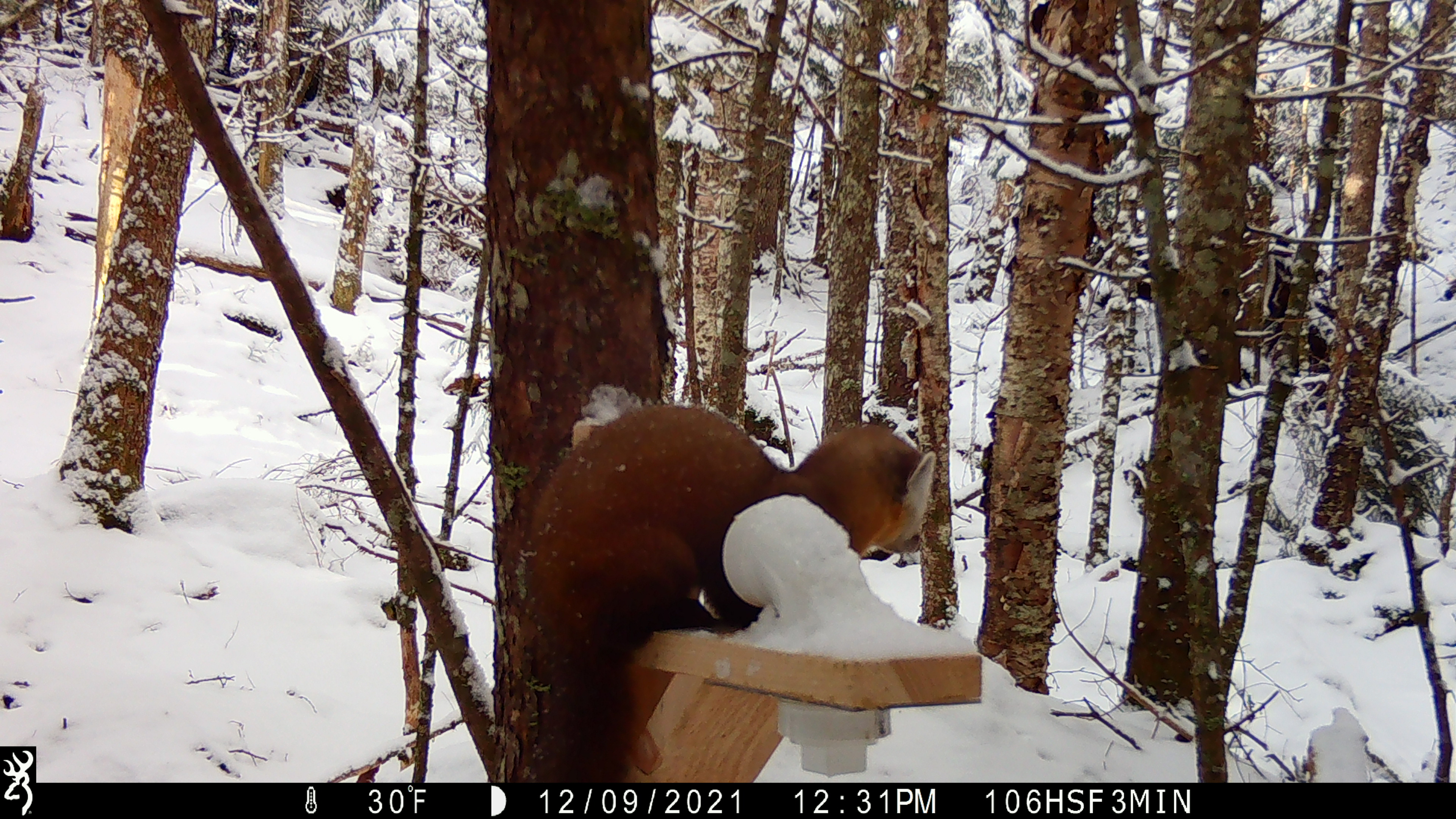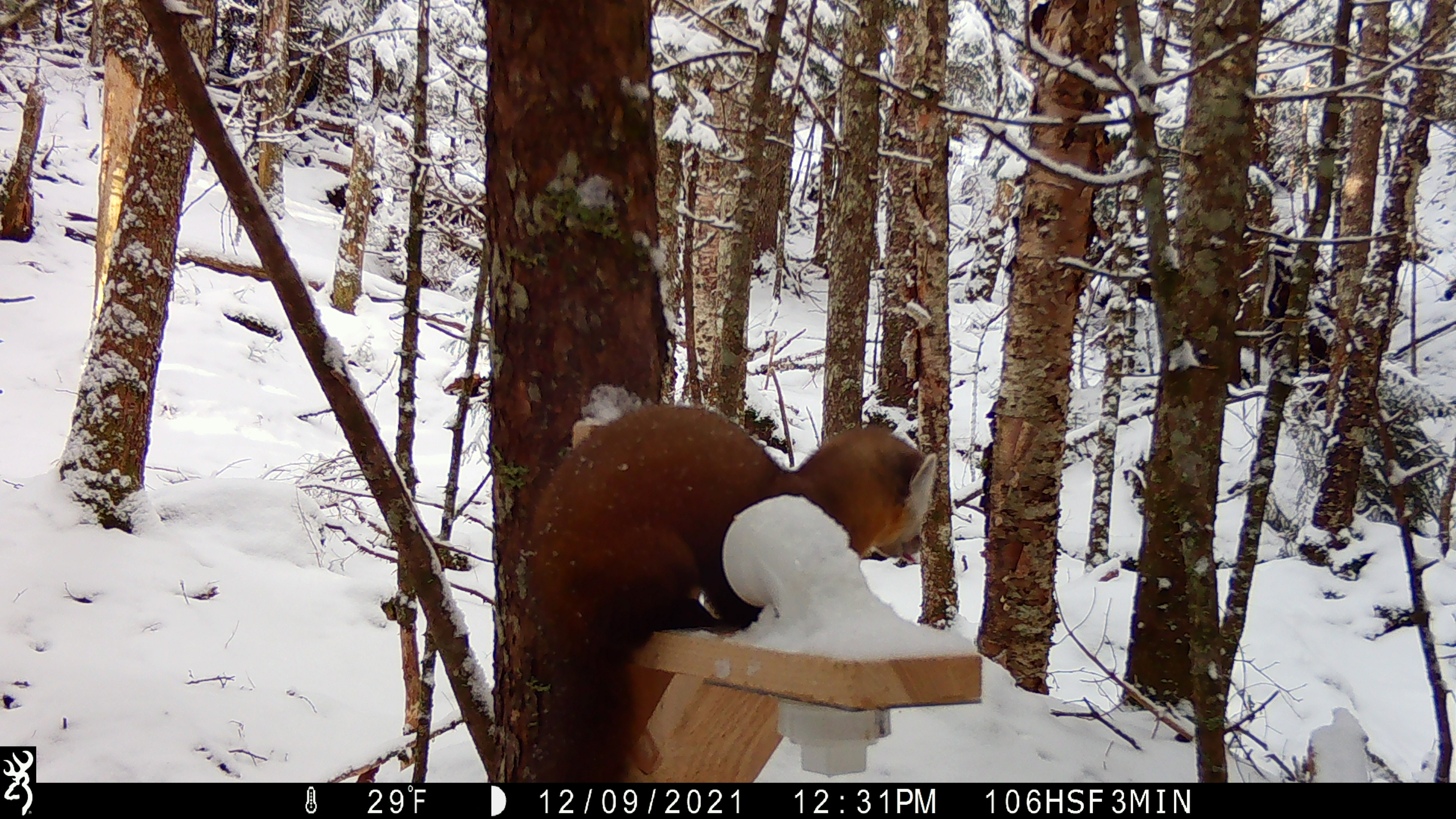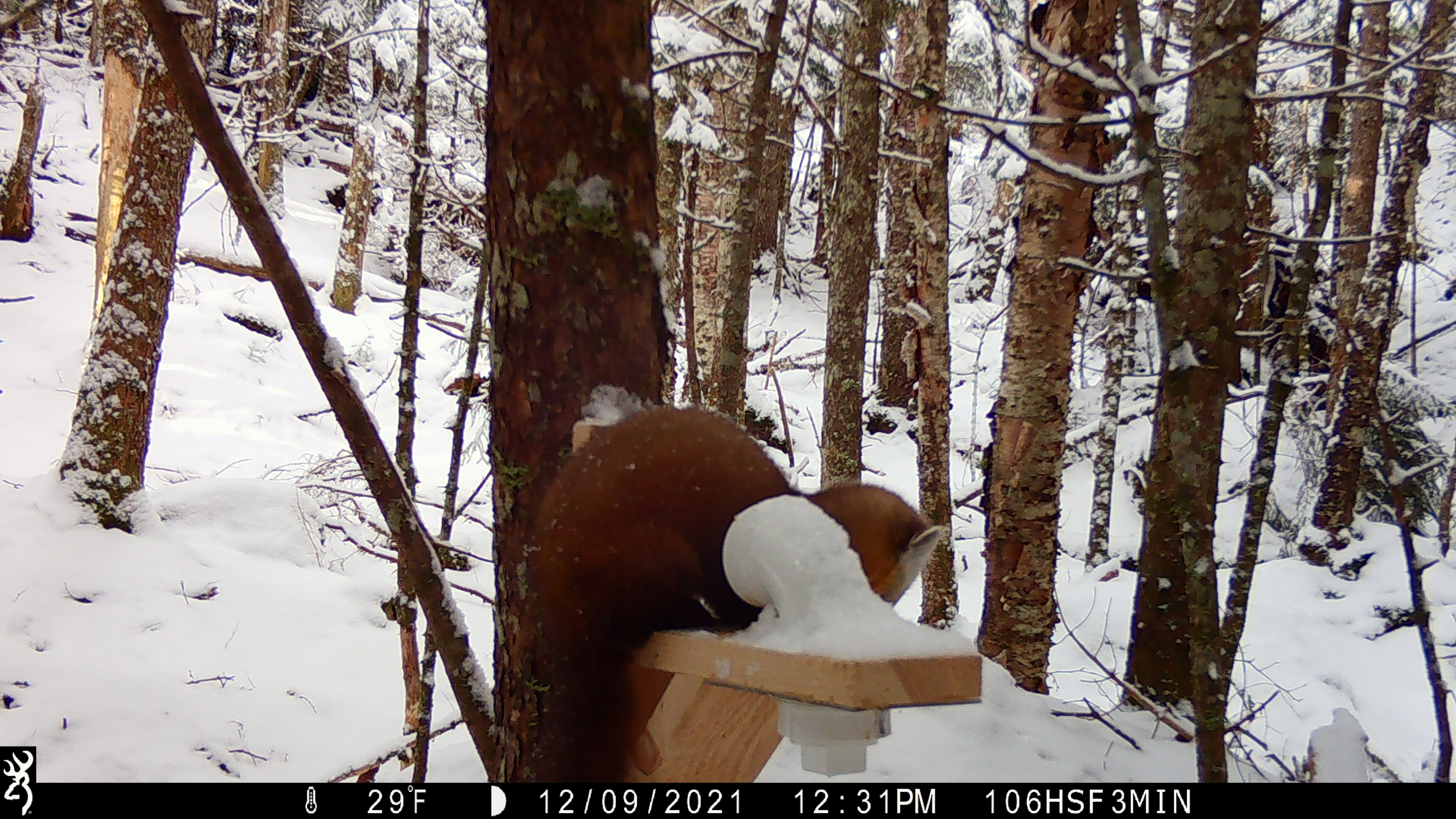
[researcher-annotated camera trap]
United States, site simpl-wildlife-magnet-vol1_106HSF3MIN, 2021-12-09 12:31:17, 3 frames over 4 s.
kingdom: Animalia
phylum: Chordata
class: Mammalia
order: Carnivora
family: Mustelidae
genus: Martes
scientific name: Martes americana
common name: american marten